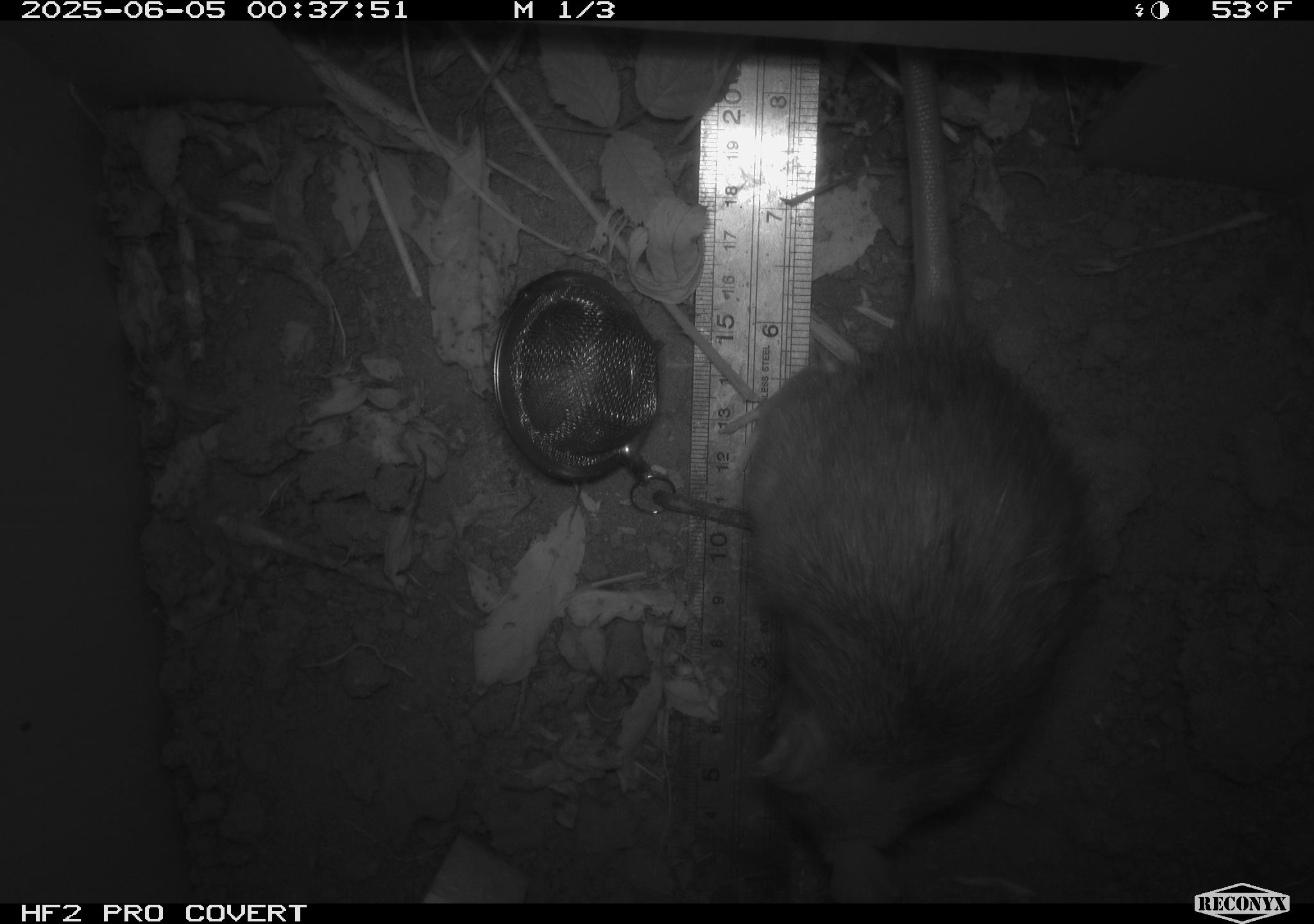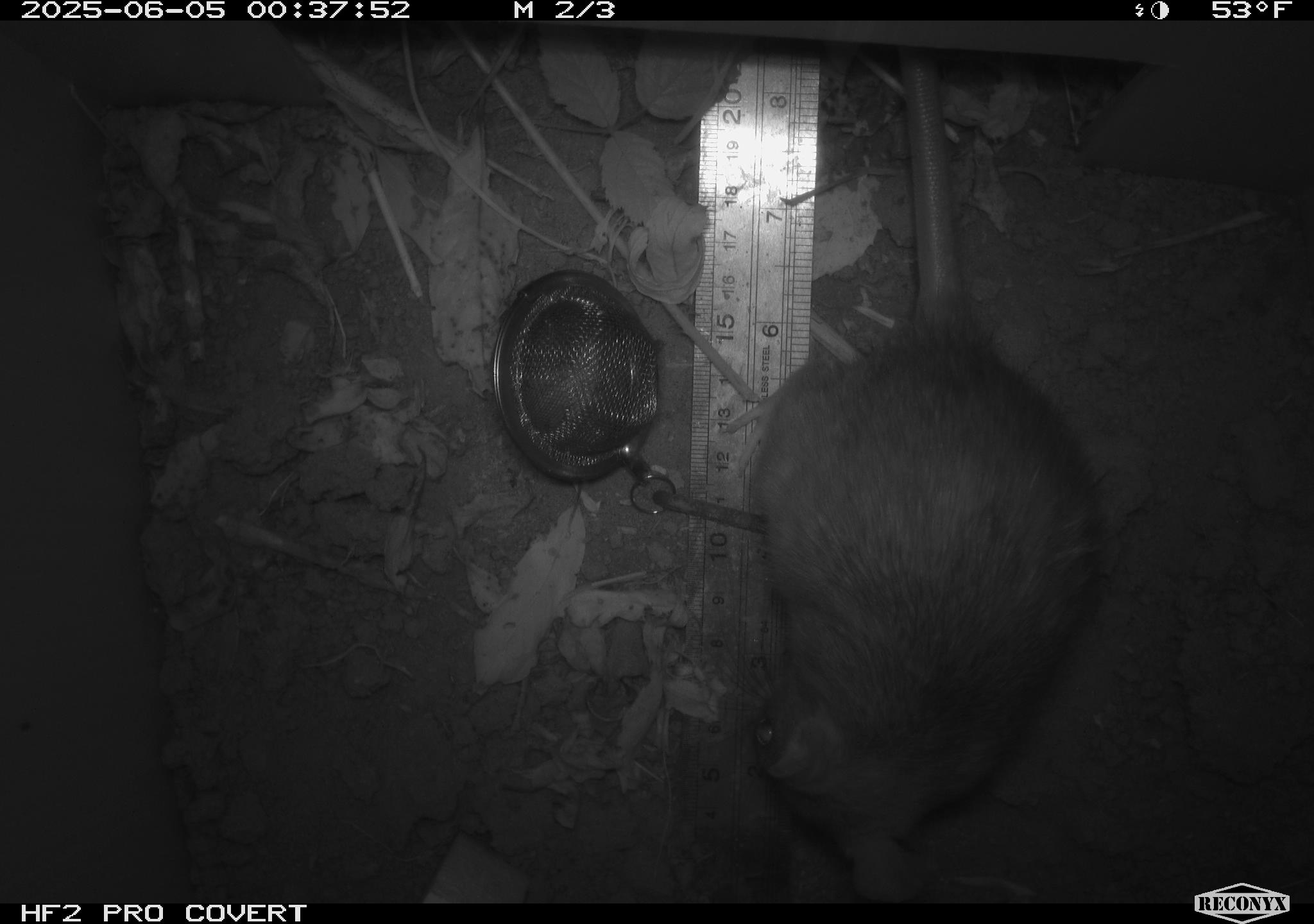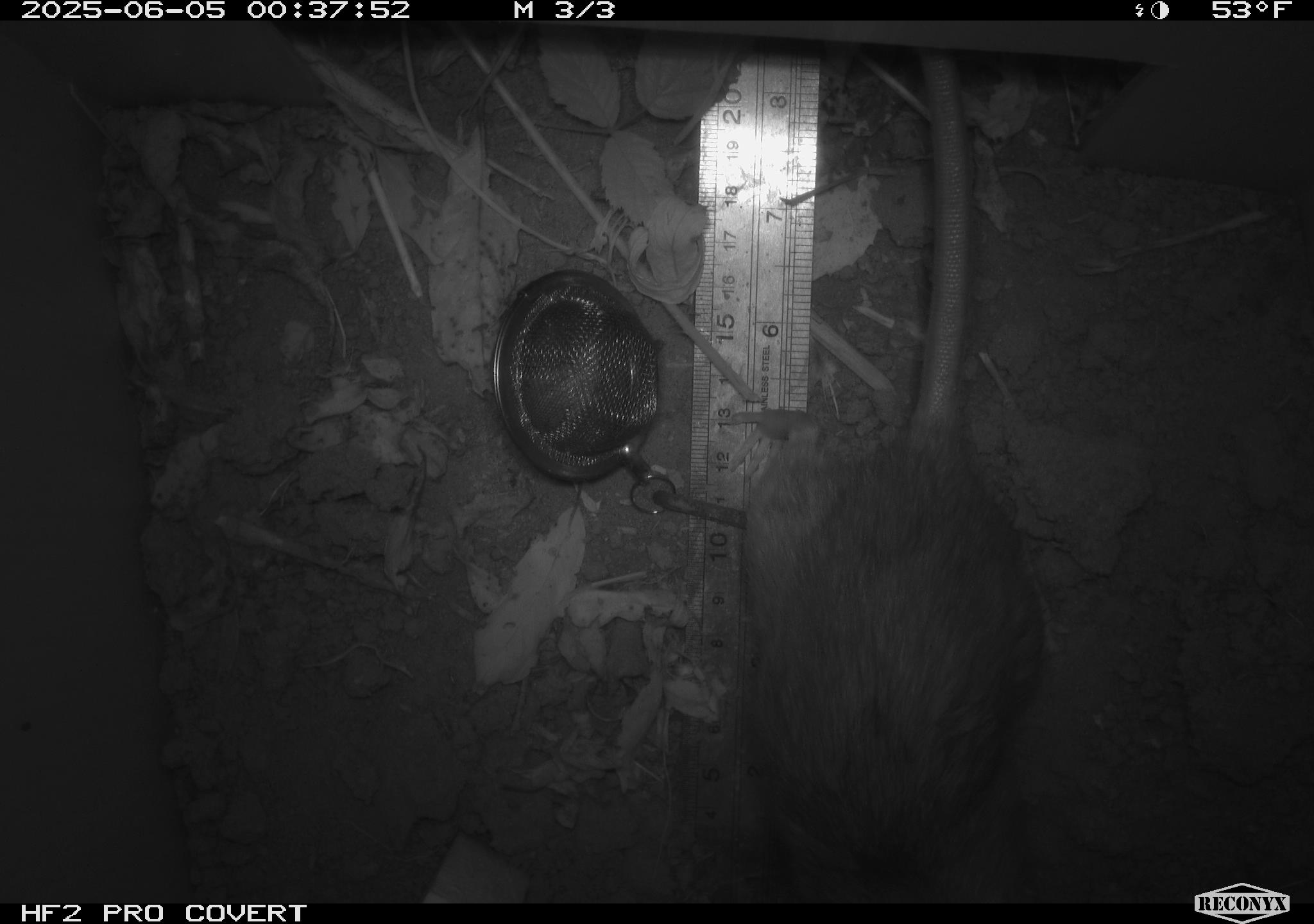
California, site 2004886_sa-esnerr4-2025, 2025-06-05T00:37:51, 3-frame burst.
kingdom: Animalia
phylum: Chordata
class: Mammalia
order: Rodentia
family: Muridae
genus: Rattus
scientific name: Rattus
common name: rat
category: rattus species